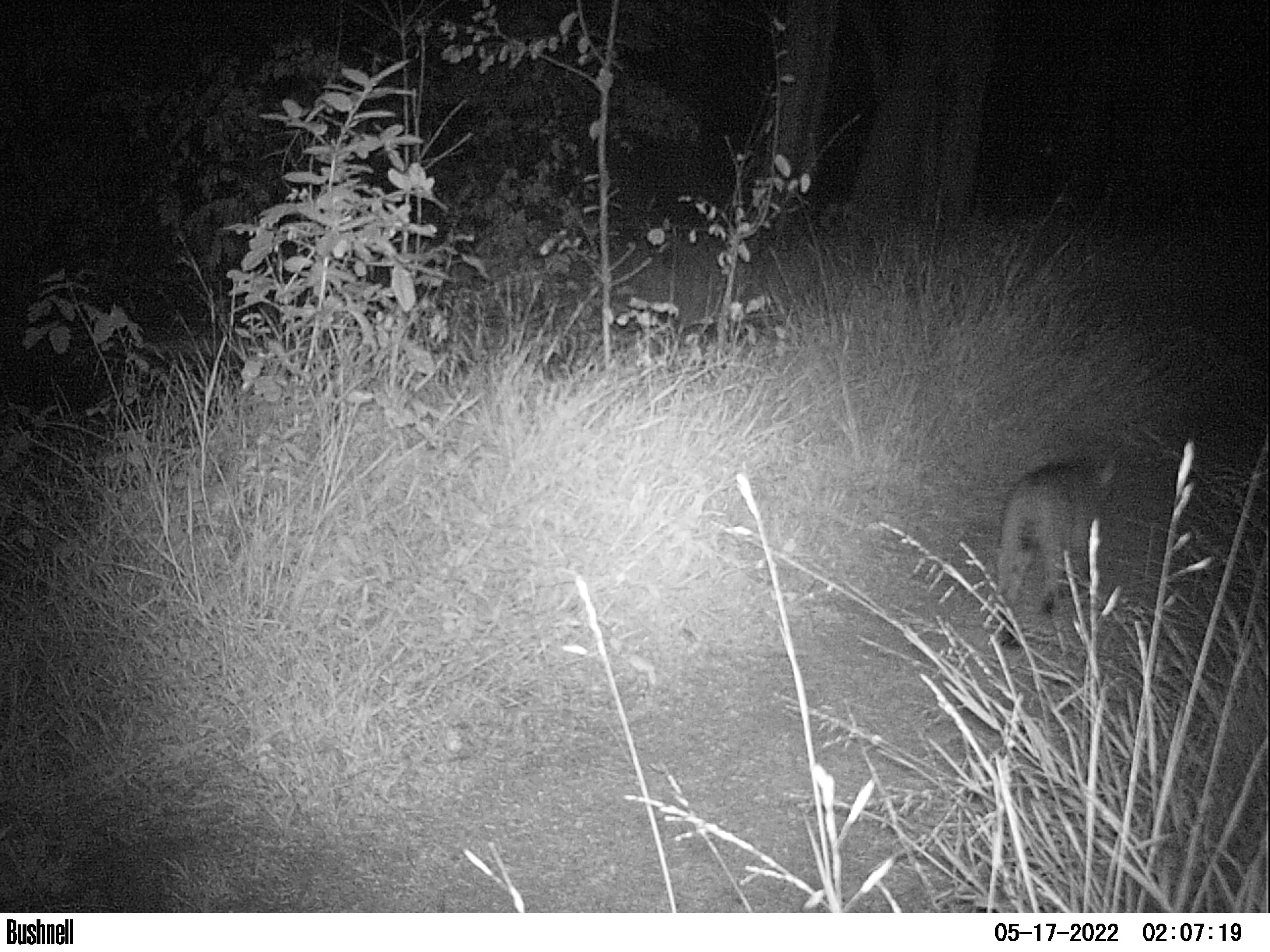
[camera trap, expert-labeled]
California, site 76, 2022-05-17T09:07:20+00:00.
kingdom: Animalia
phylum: Chordata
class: Mammalia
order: Carnivora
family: Felidae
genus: Lynx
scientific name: Lynx rufus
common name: bobcat